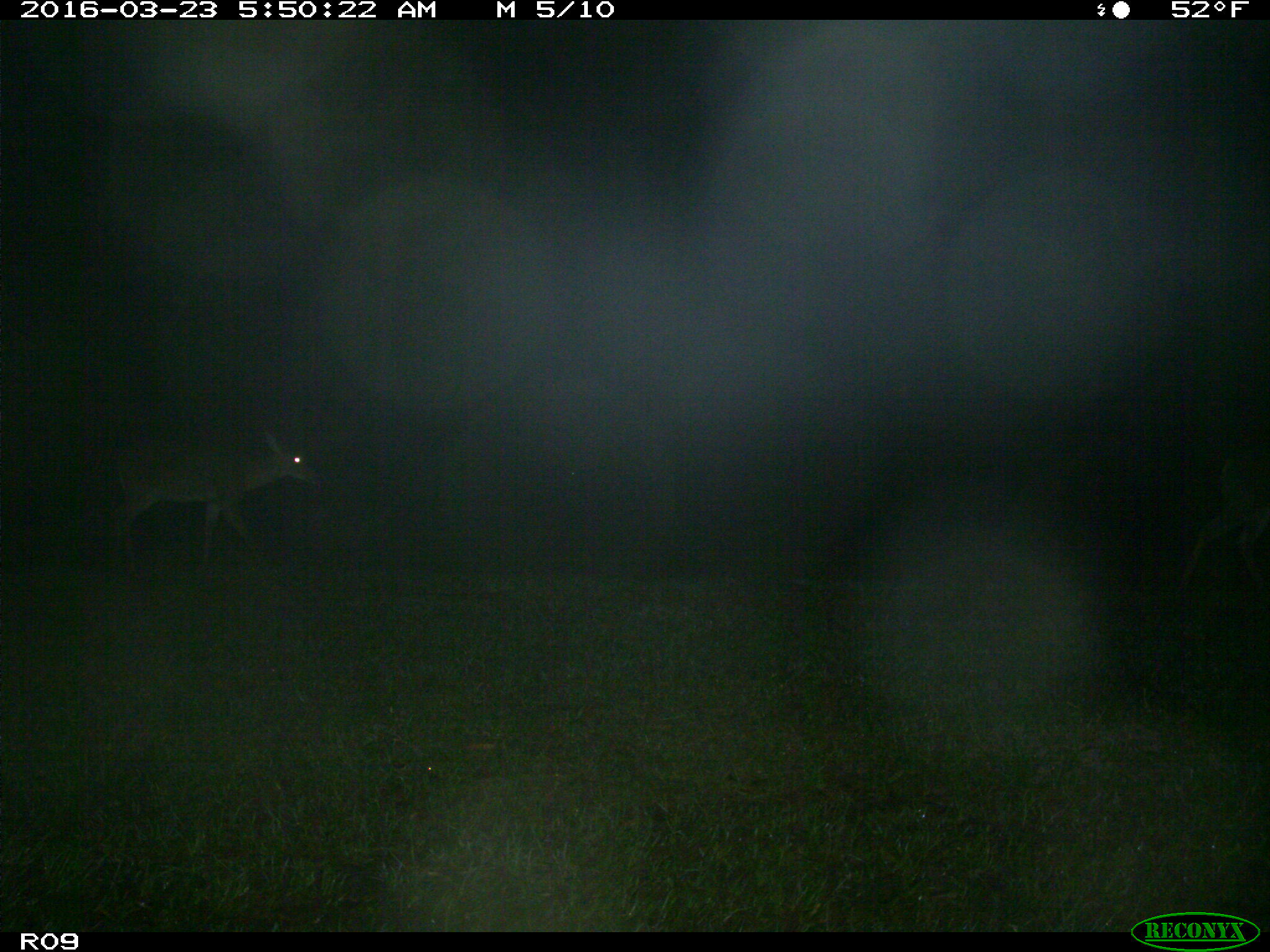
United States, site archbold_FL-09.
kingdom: Animalia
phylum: Chordata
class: Mammalia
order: Artiodactyla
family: Cervidae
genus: Odocoileus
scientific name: Odocoileus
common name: deer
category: unidentified deer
Unidentified deer (deer) (Odocoileus).